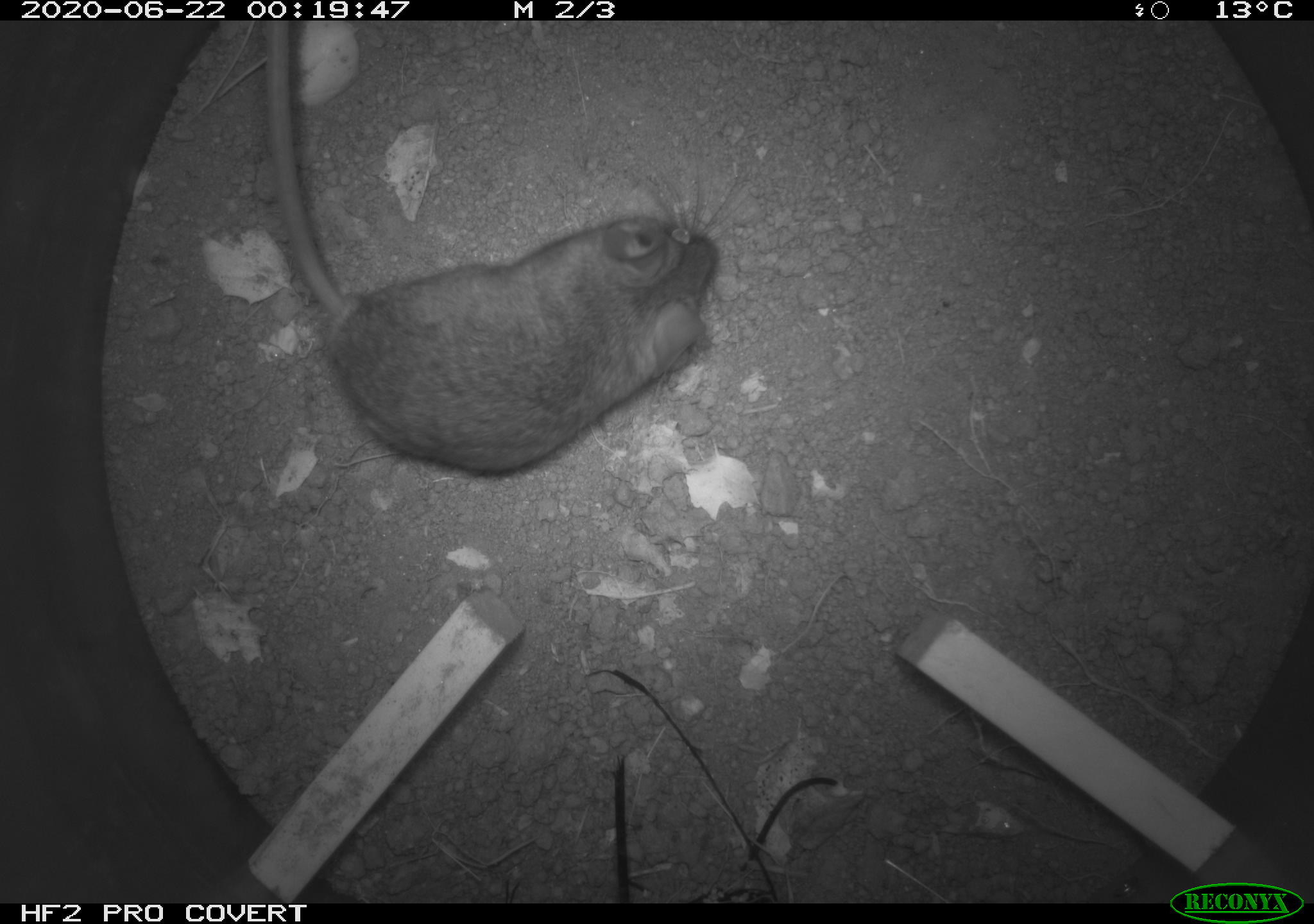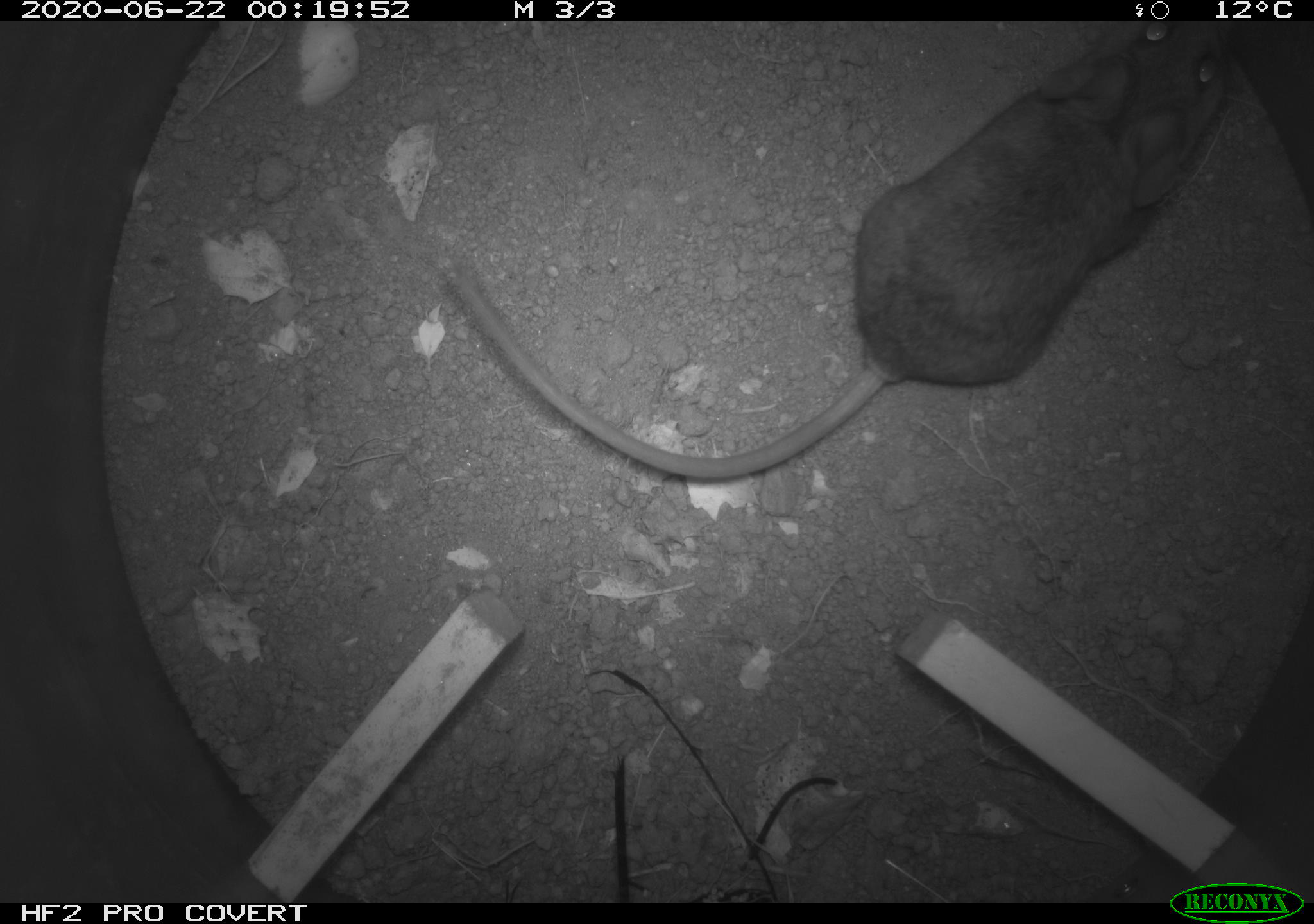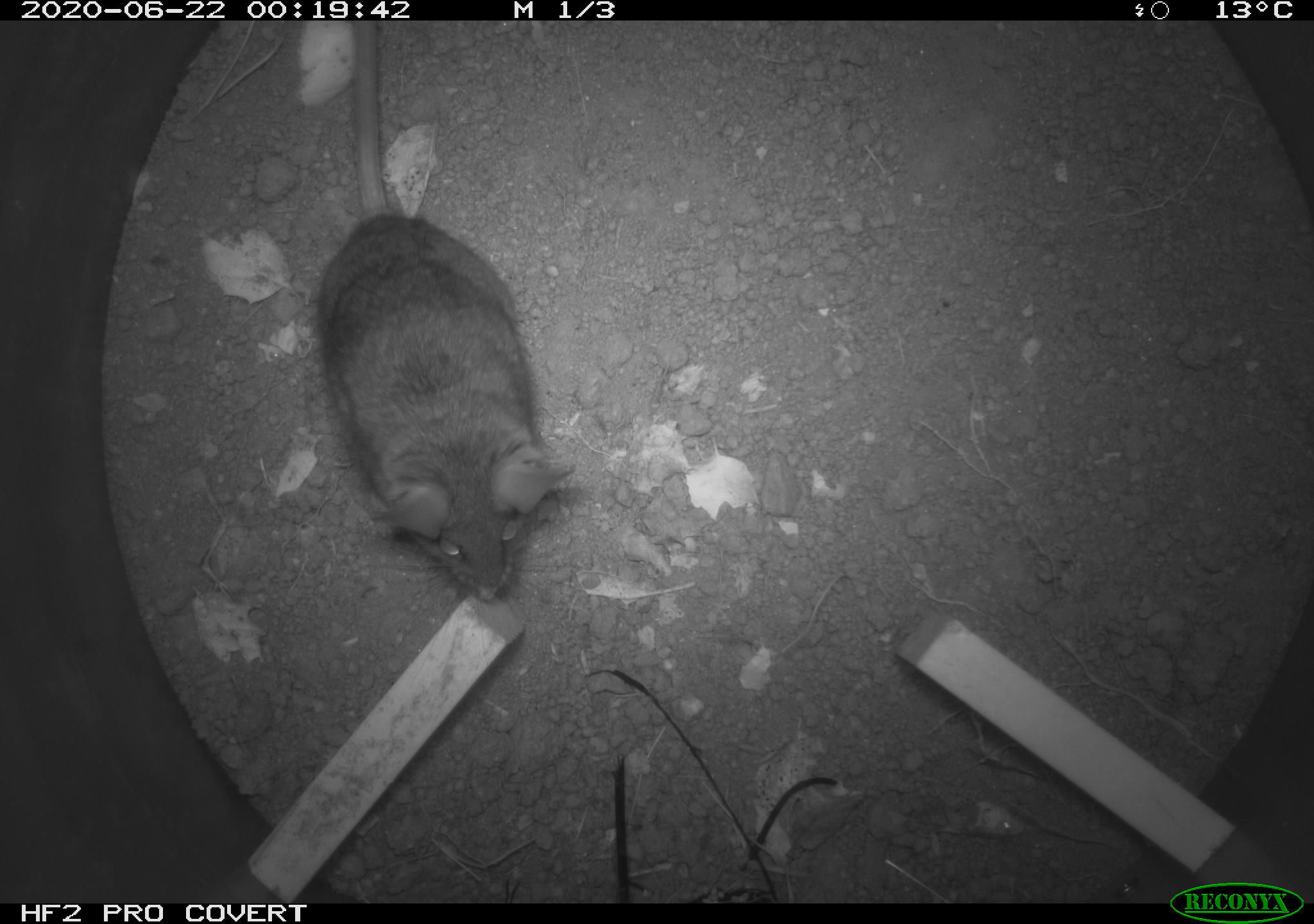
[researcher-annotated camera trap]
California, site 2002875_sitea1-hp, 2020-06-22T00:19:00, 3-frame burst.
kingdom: Animalia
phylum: Chordata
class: Mammalia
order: Rodentia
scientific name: Rodentia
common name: mouse species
Mouse species (Rodentia).